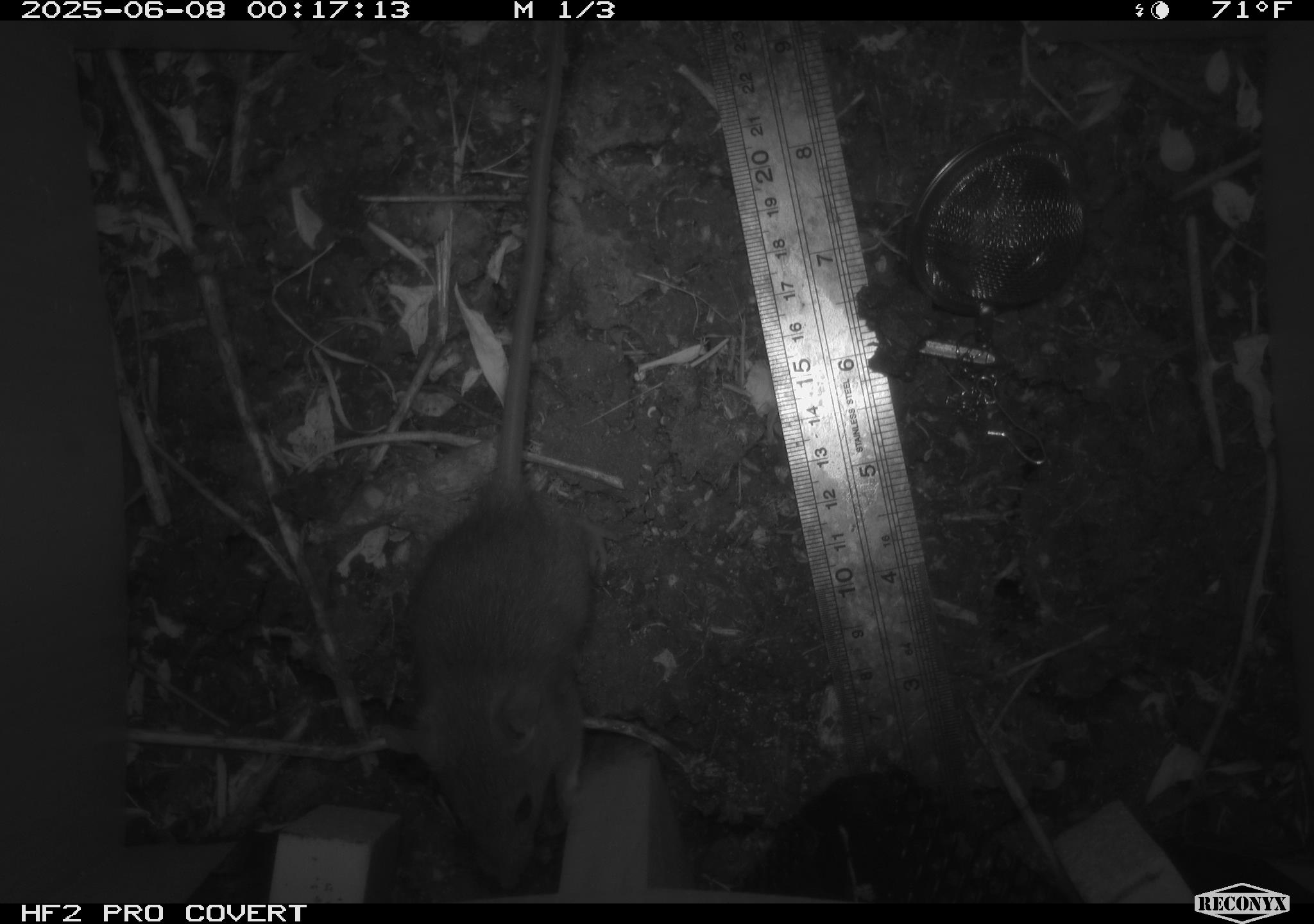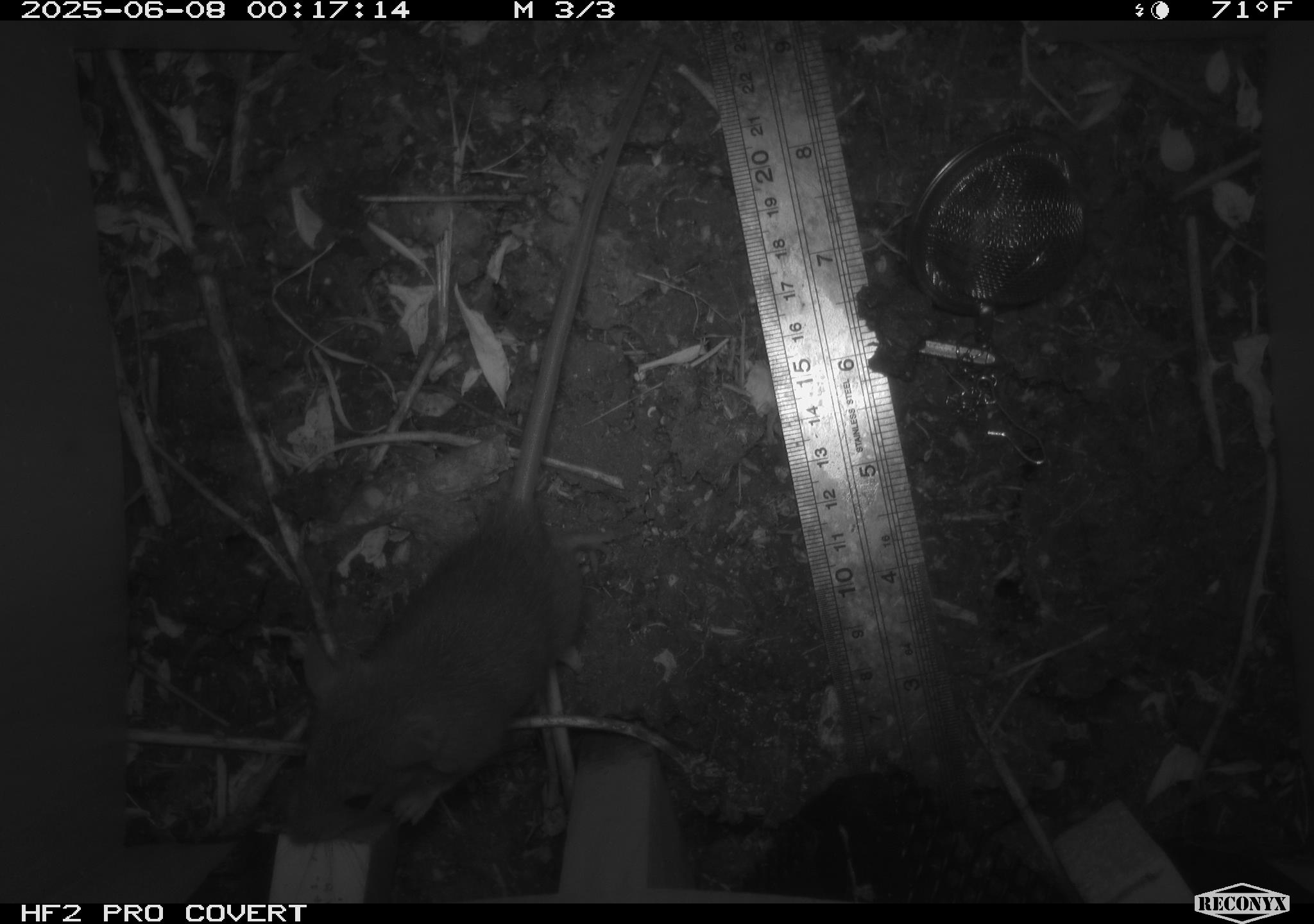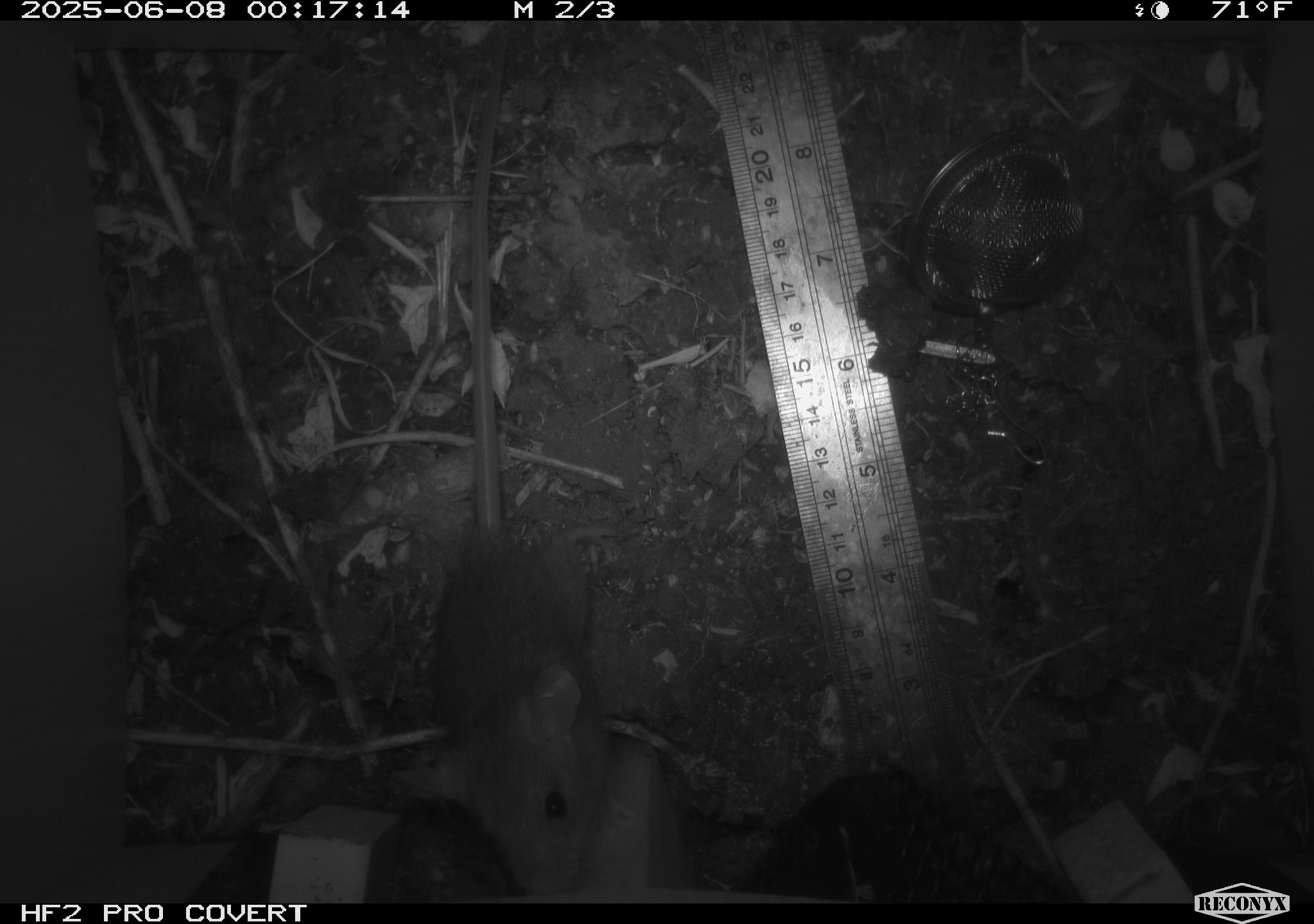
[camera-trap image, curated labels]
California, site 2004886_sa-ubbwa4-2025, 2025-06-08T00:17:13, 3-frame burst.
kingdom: Animalia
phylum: Chordata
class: Mammalia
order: Rodentia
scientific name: Rodentia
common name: rodent